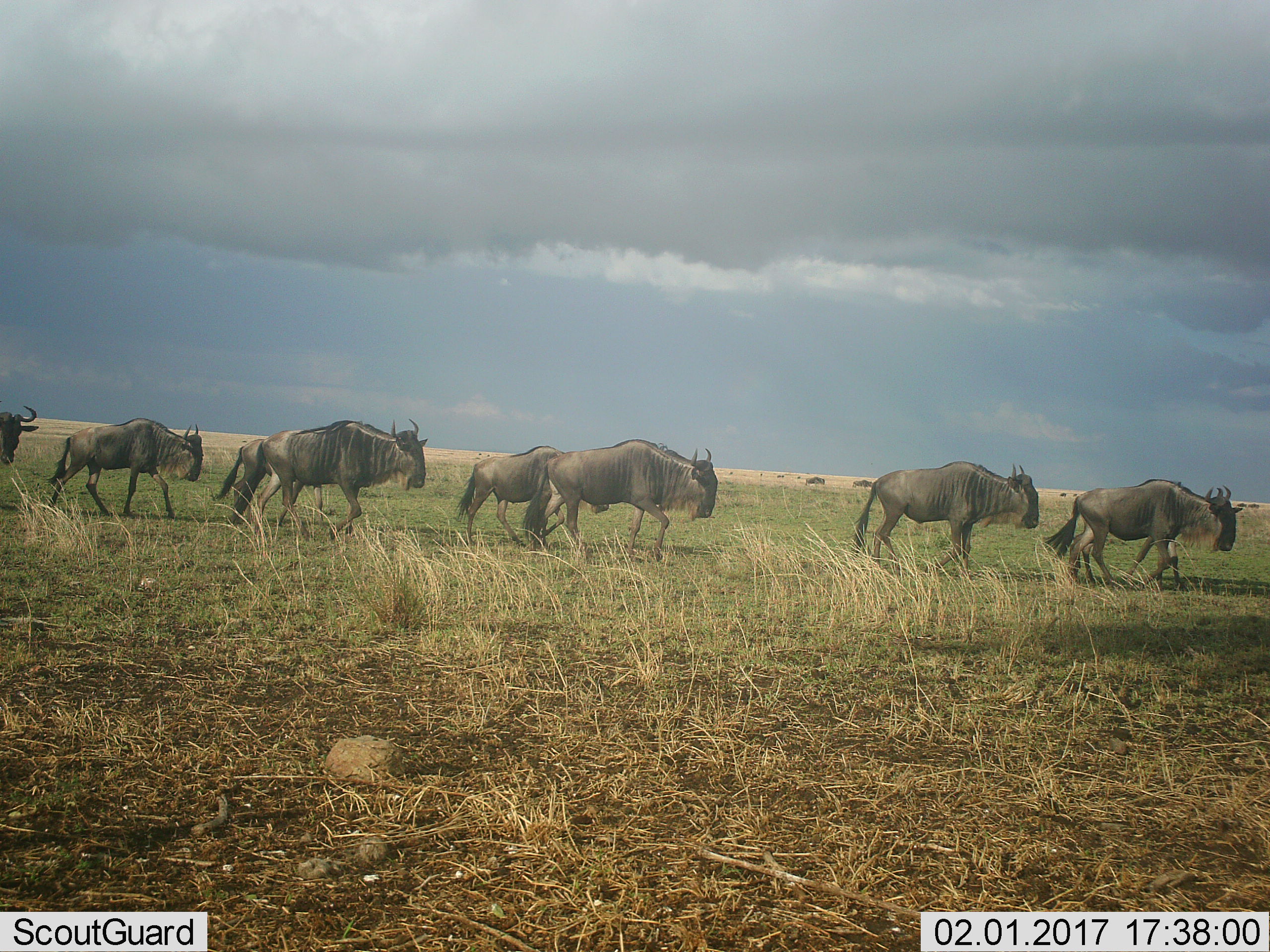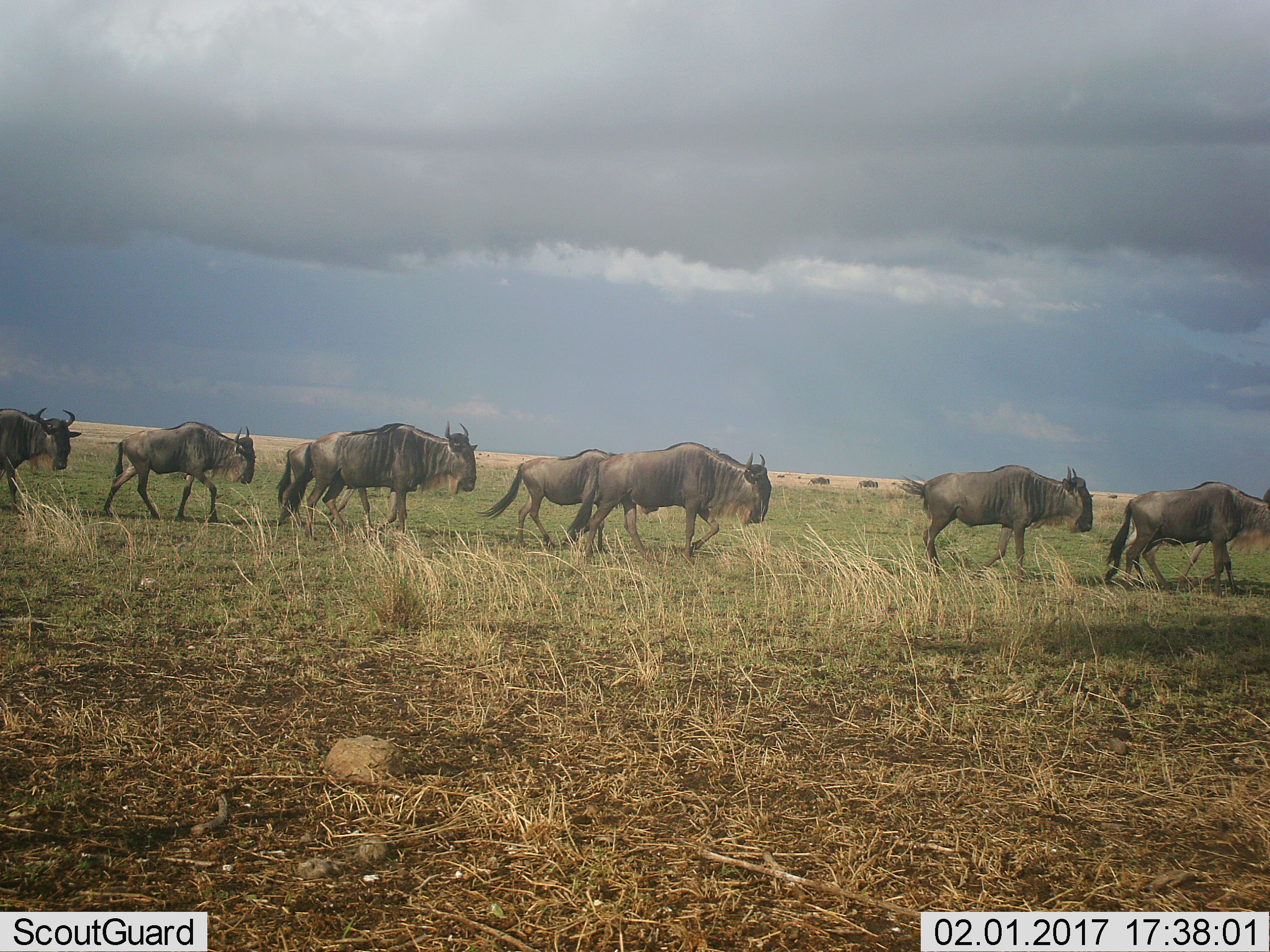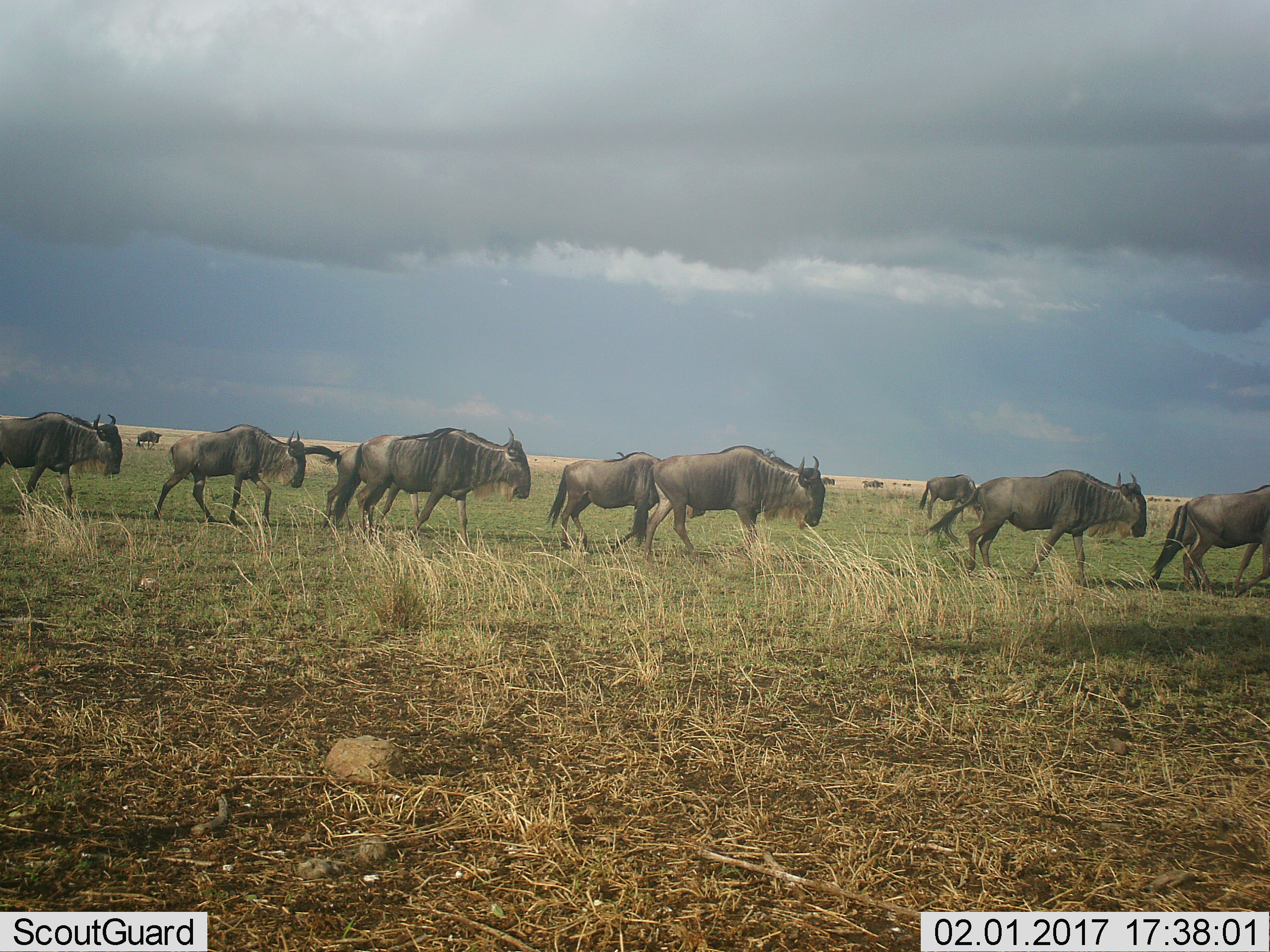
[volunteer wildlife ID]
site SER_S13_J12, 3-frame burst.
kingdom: Animalia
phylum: Chordata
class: Mammalia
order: Artiodactyla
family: Bovidae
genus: Connochaetes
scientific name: Connochaetes taurinus taurinus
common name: blue wildebeest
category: wildebeestblue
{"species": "wildebeestblue (blue wildebeest) (Connochaetes taurinus taurinus)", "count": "11-50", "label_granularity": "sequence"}